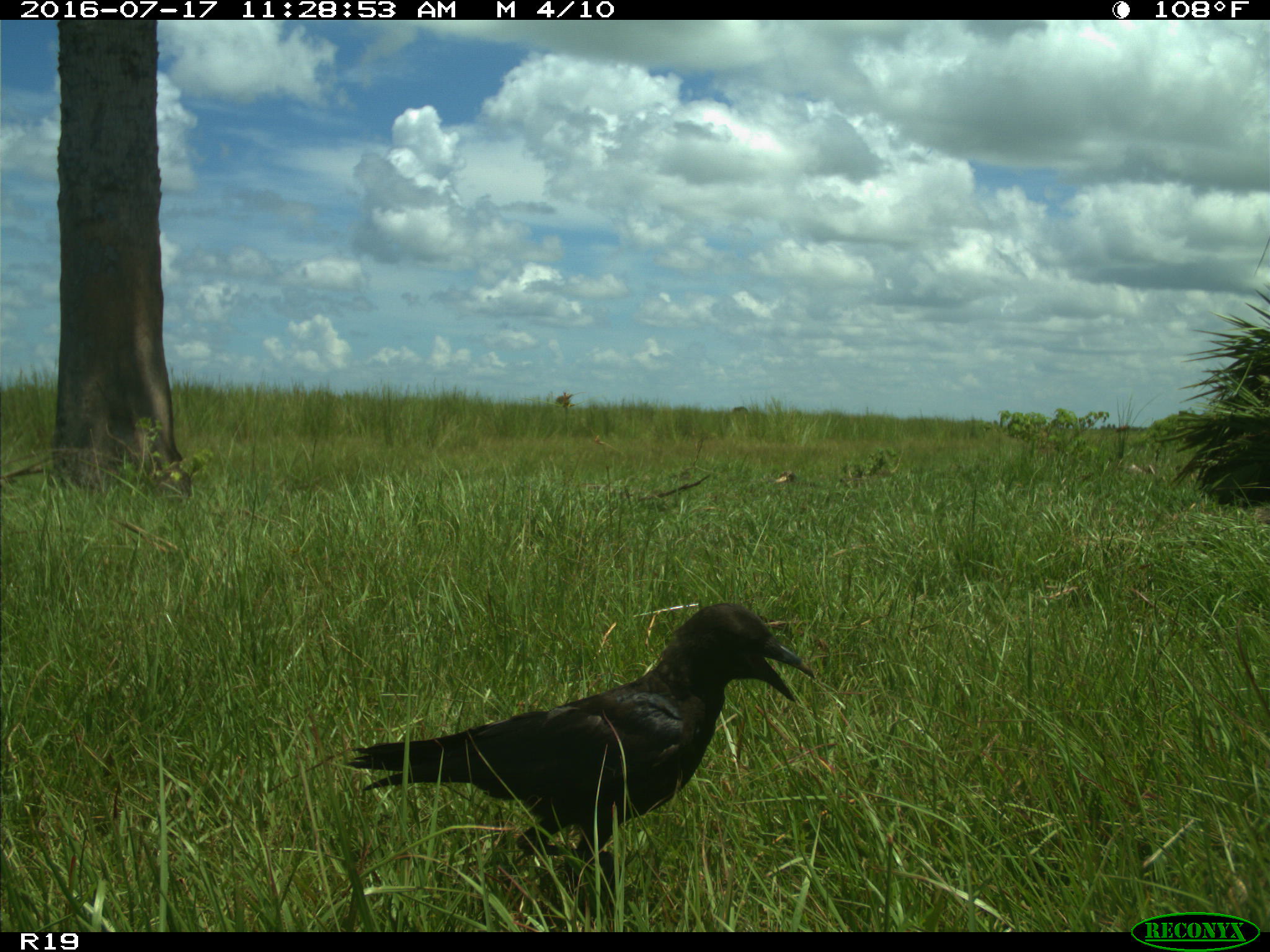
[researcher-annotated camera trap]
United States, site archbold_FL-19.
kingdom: Animalia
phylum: Chordata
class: Aves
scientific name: Aves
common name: birds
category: unidentified bird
Unidentified bird (birds) (Aves).